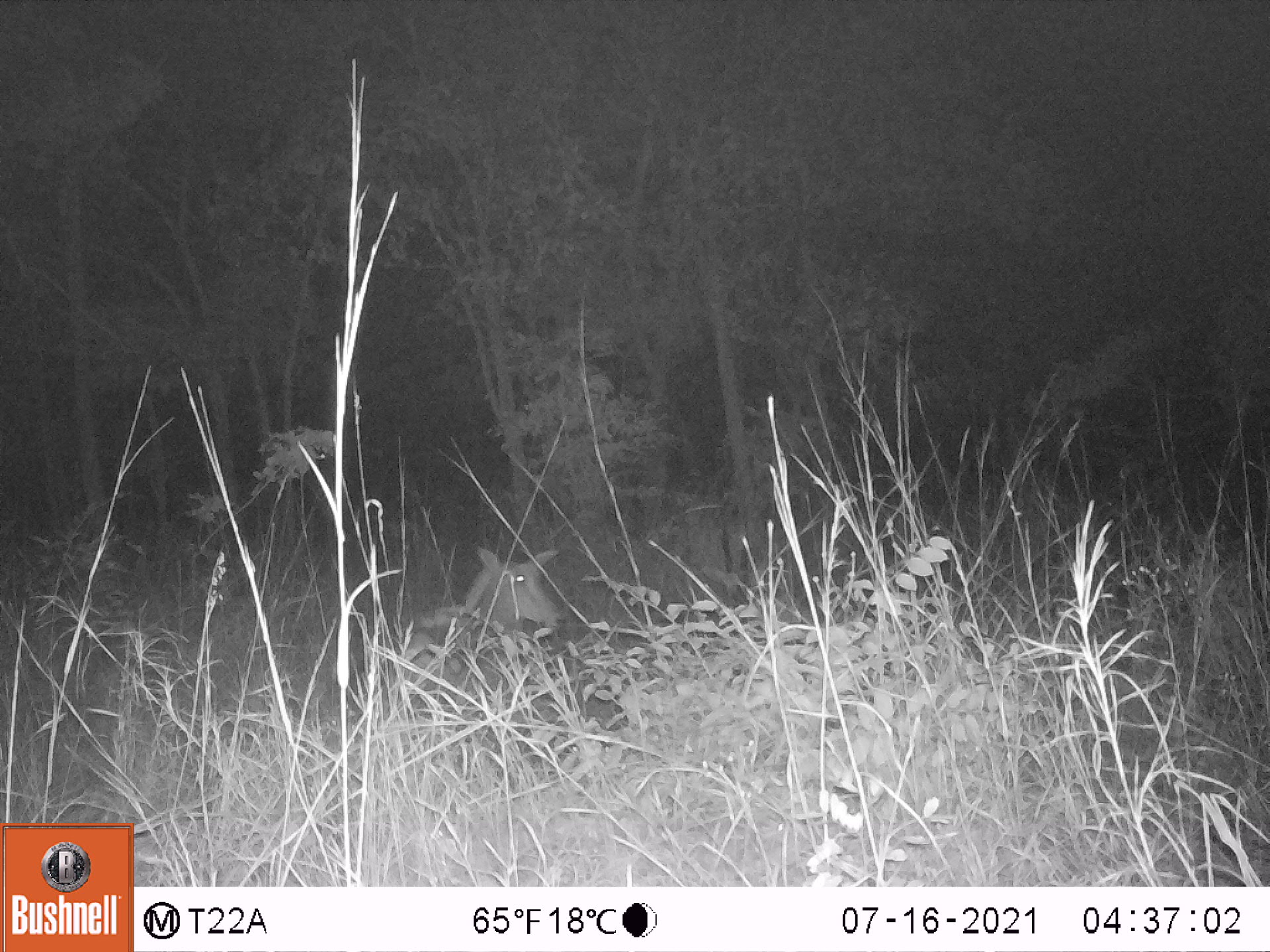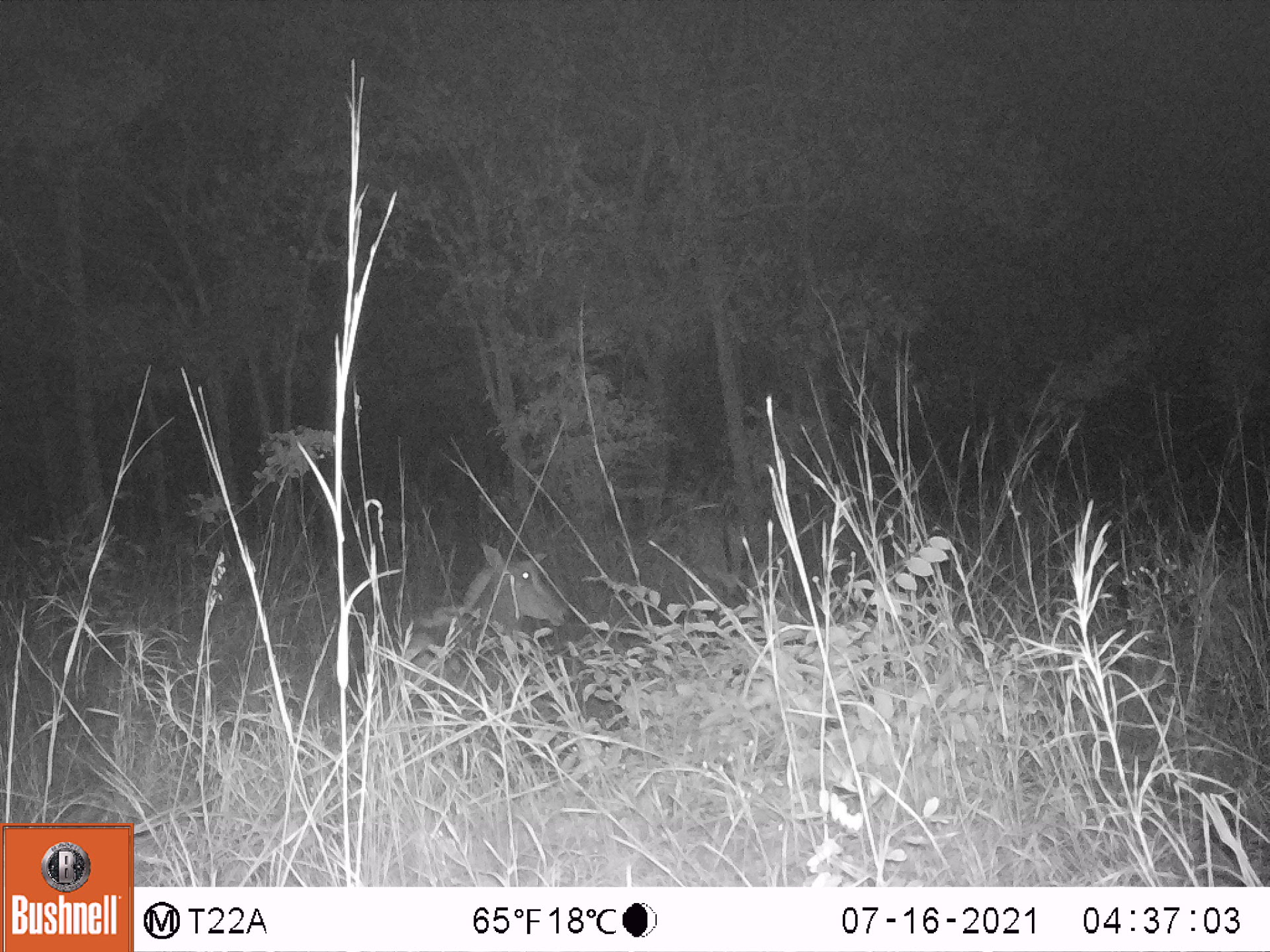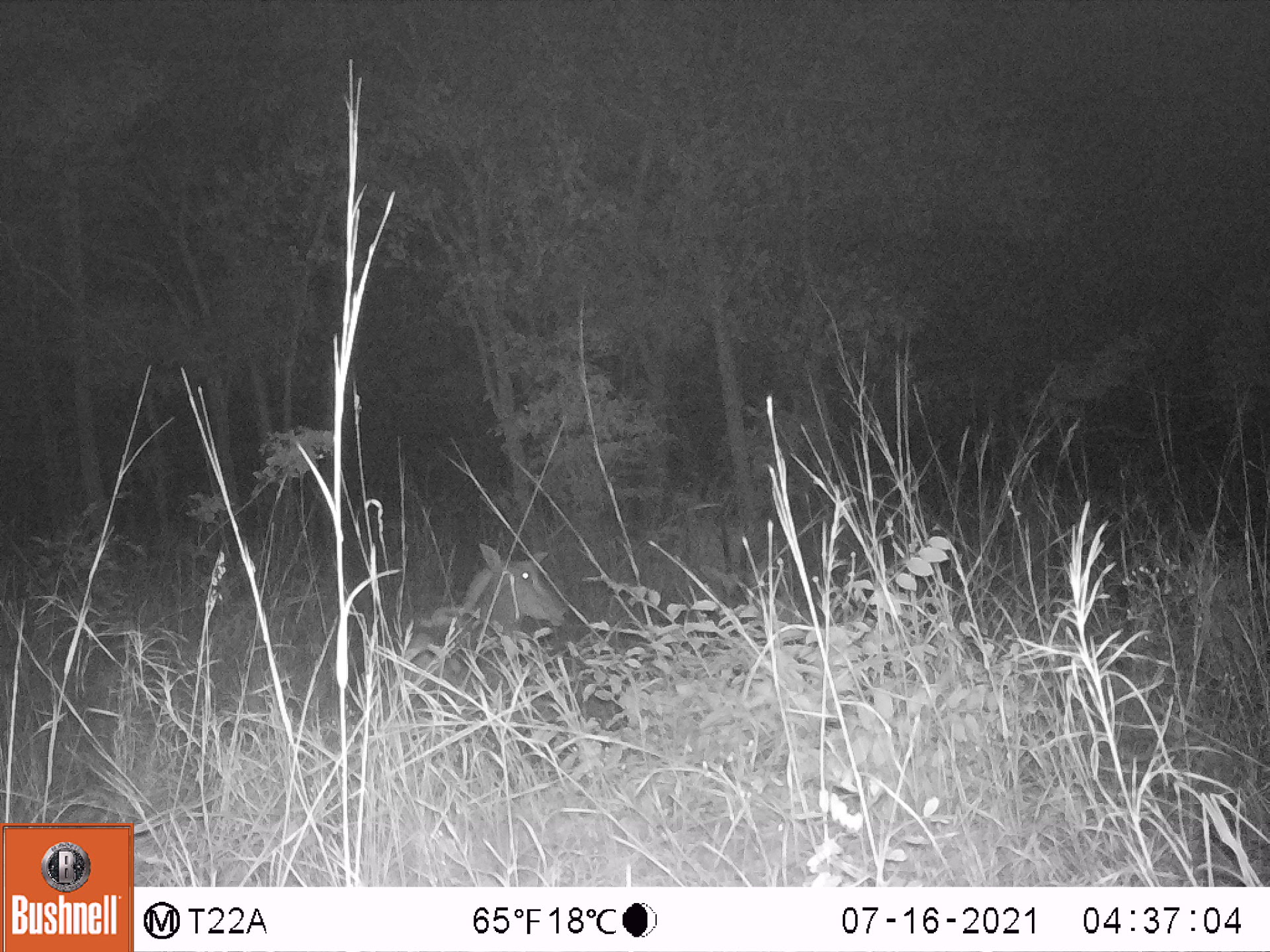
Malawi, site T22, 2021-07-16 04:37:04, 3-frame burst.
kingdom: Animalia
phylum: Chordata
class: Mammalia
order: Artiodactyla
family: Bovidae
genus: Hippotragus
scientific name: Hippotragus niger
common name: sable antelope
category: sable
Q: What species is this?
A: Sable (sable antelope) (Hippotragus niger).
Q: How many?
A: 1.